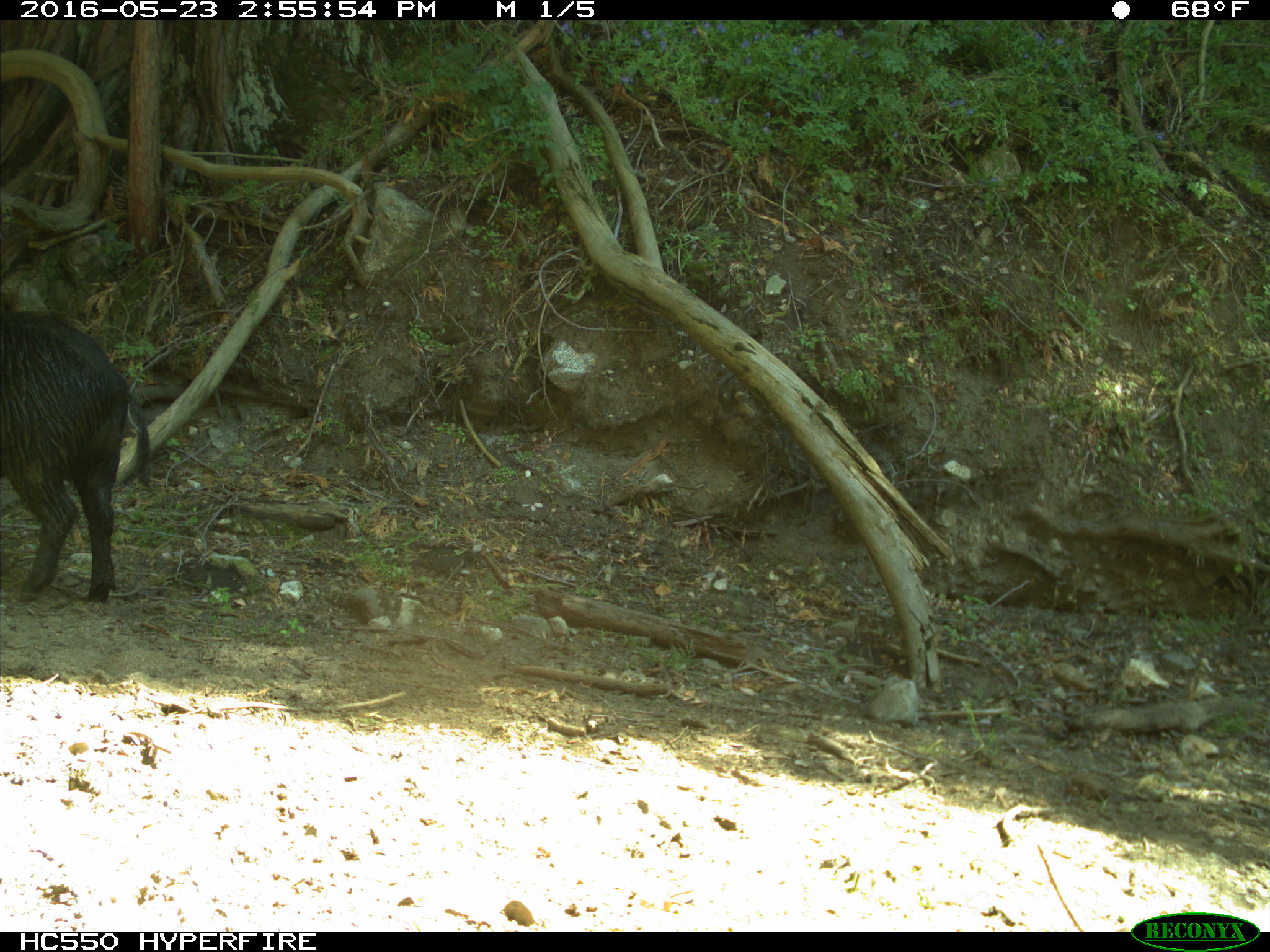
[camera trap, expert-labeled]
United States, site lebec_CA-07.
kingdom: Animalia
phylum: Chordata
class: Mammalia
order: Artiodactyla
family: Suidae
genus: Sus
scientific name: Sus scrofa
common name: wild boar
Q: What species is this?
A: Sus scrofa (wild boar).